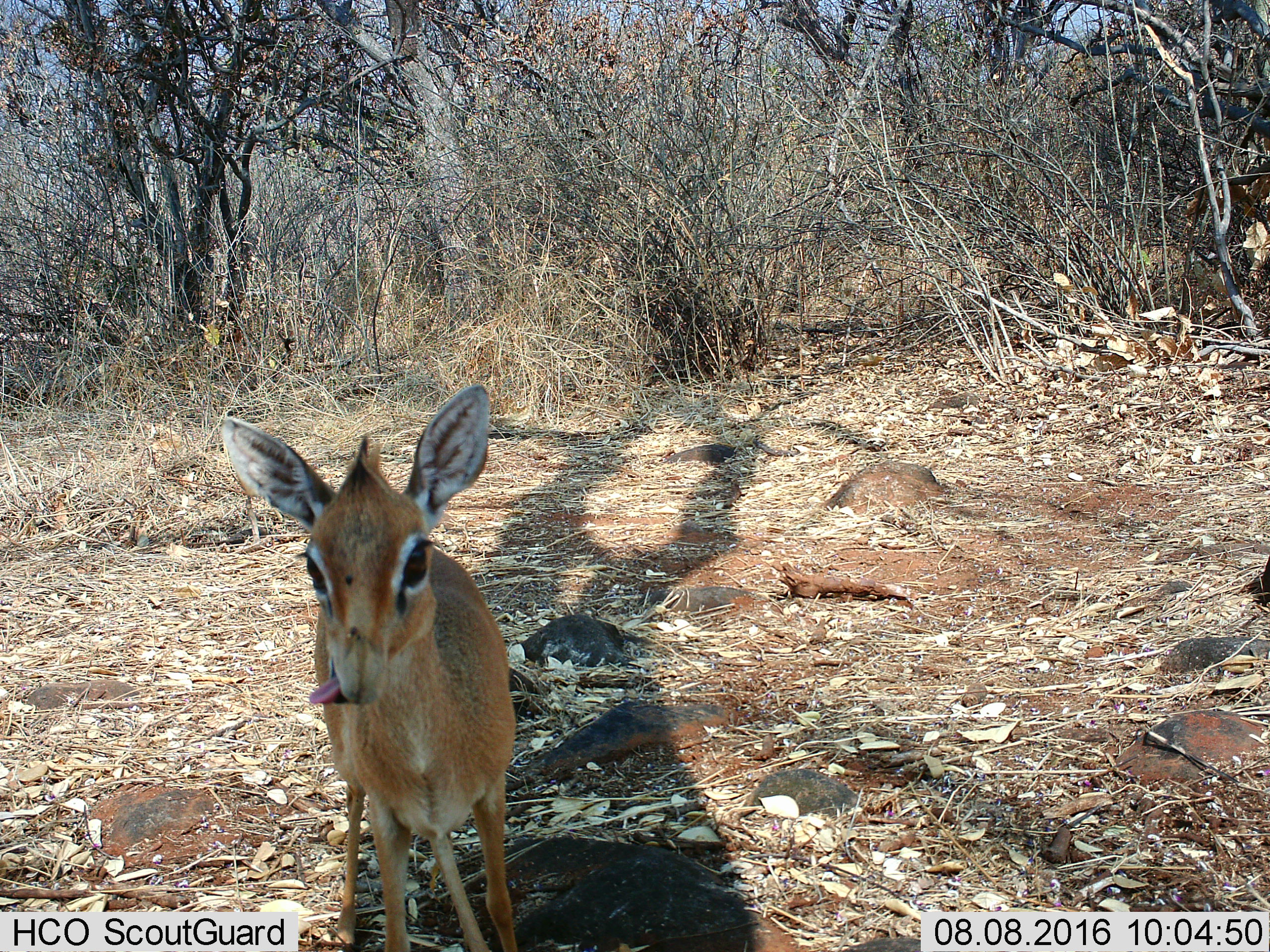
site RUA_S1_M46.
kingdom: Animalia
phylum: Chordata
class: Mammalia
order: Artiodactyla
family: Bovidae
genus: Madoqua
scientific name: Madoqua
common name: dik-dik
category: dikdik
Dikdik (dik-dik) (Madoqua), count 1. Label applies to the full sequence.